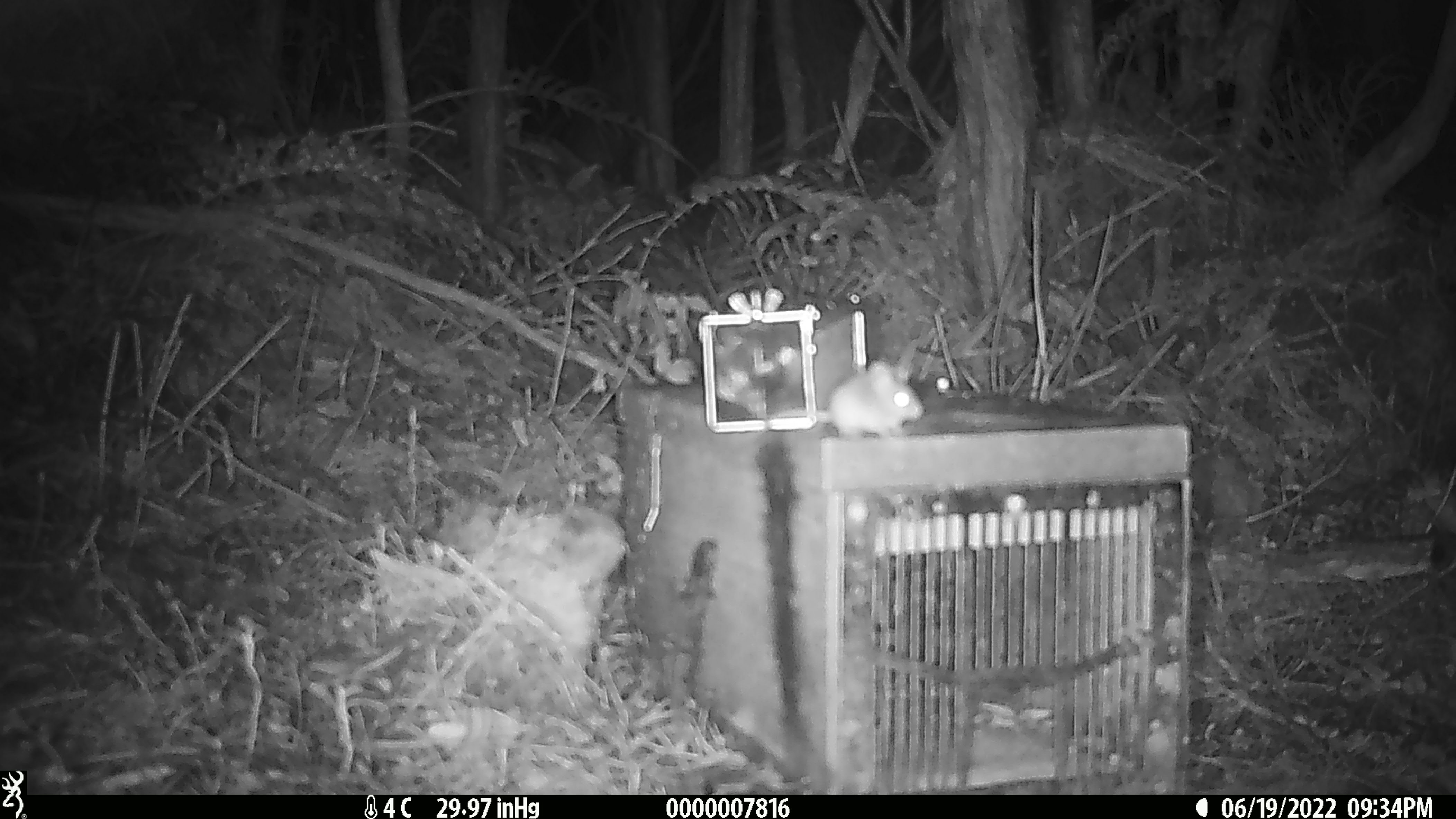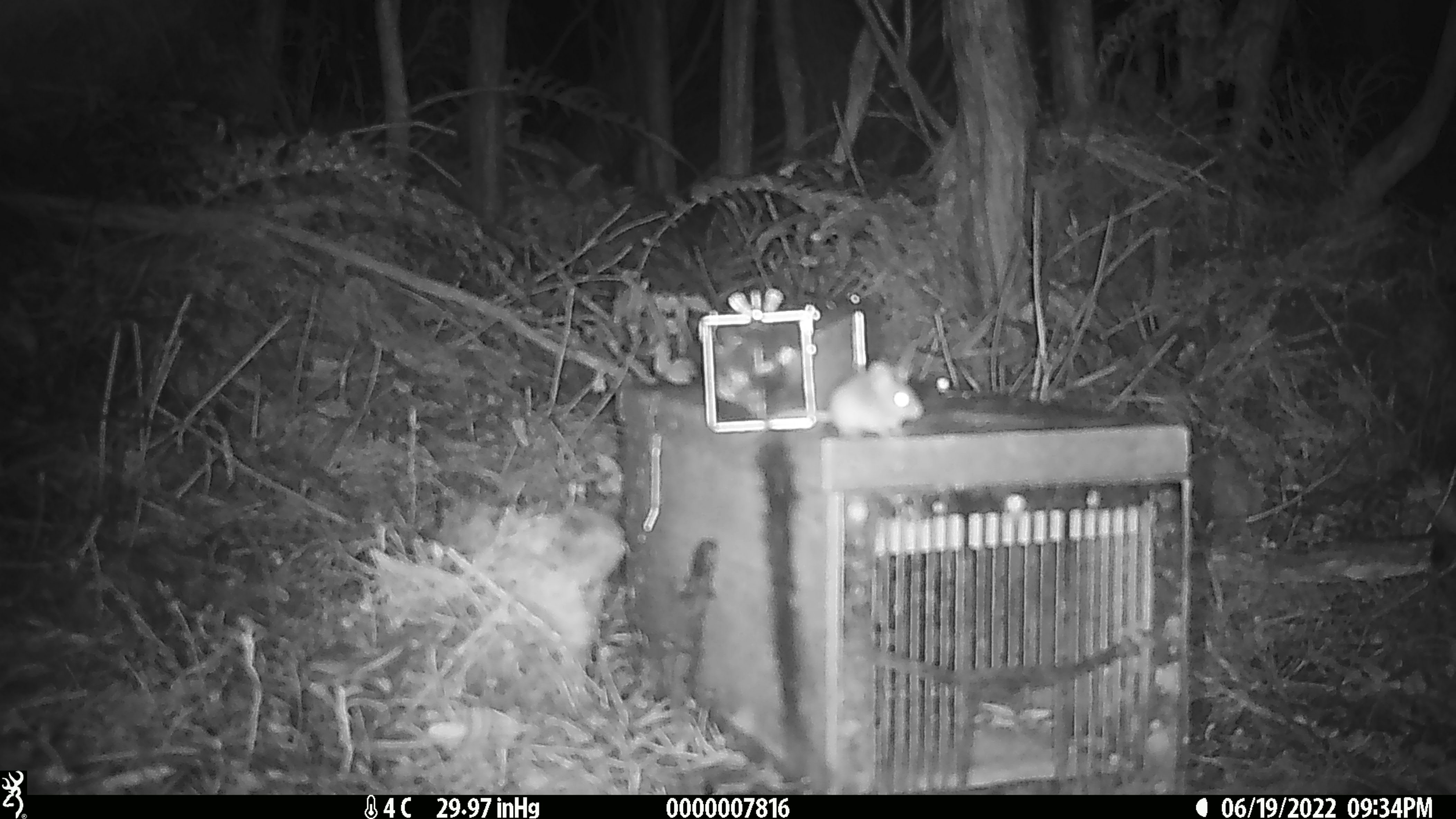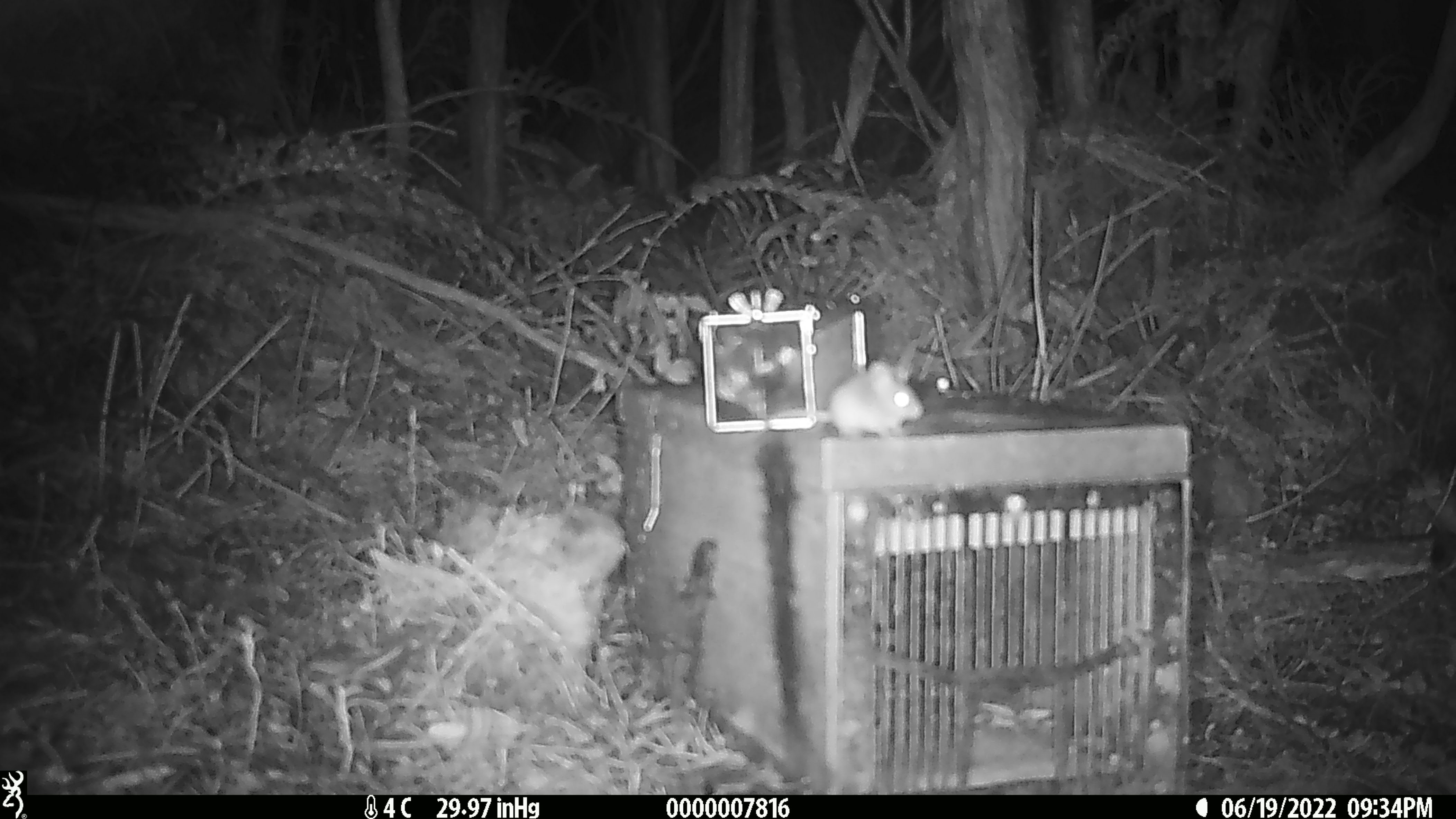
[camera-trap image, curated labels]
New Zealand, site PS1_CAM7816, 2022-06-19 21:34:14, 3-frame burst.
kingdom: Animalia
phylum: Chordata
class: Mammalia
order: Rodentia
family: Muridae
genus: Mus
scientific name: Mus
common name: mouse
Mouse (Mus).